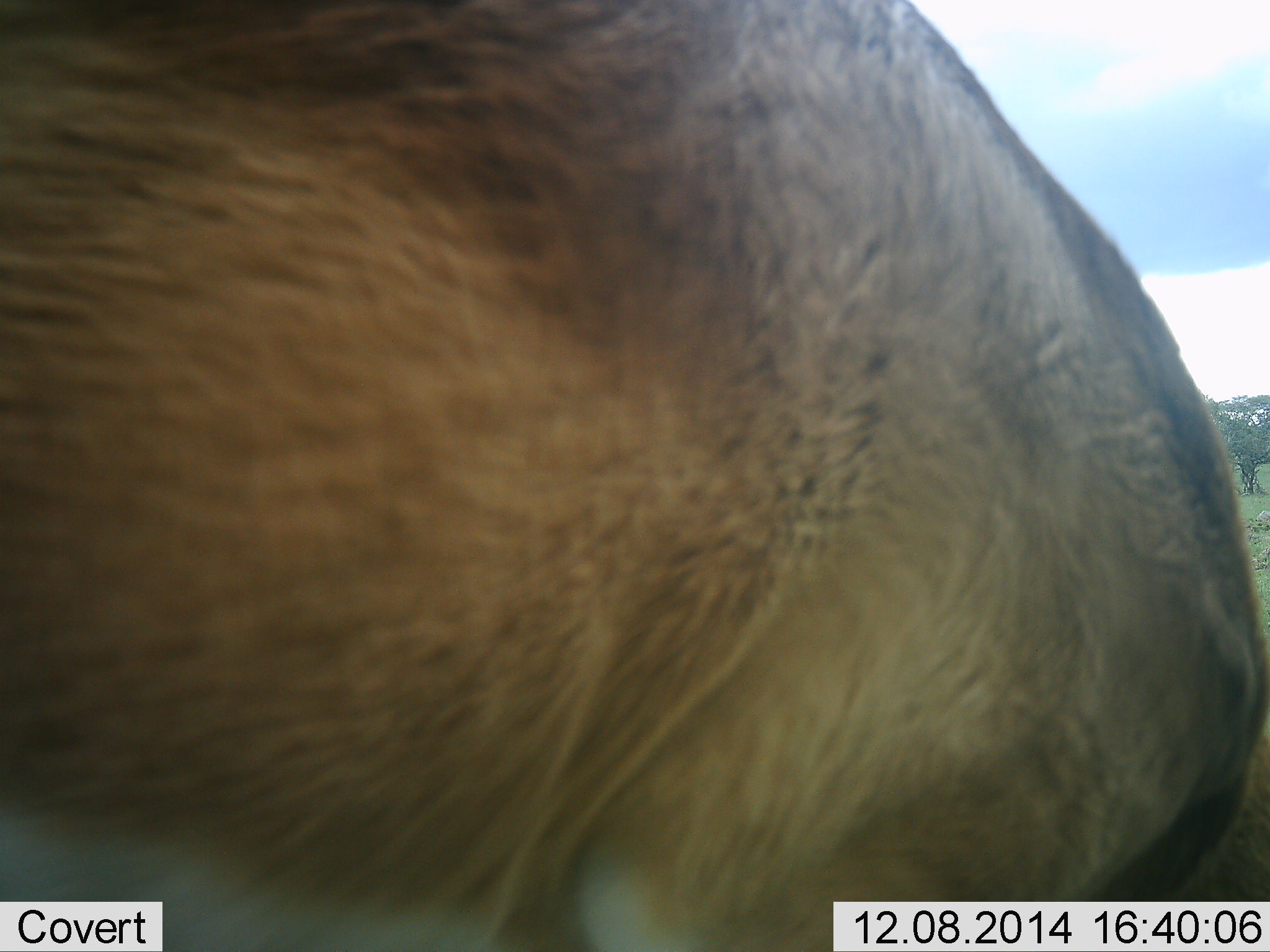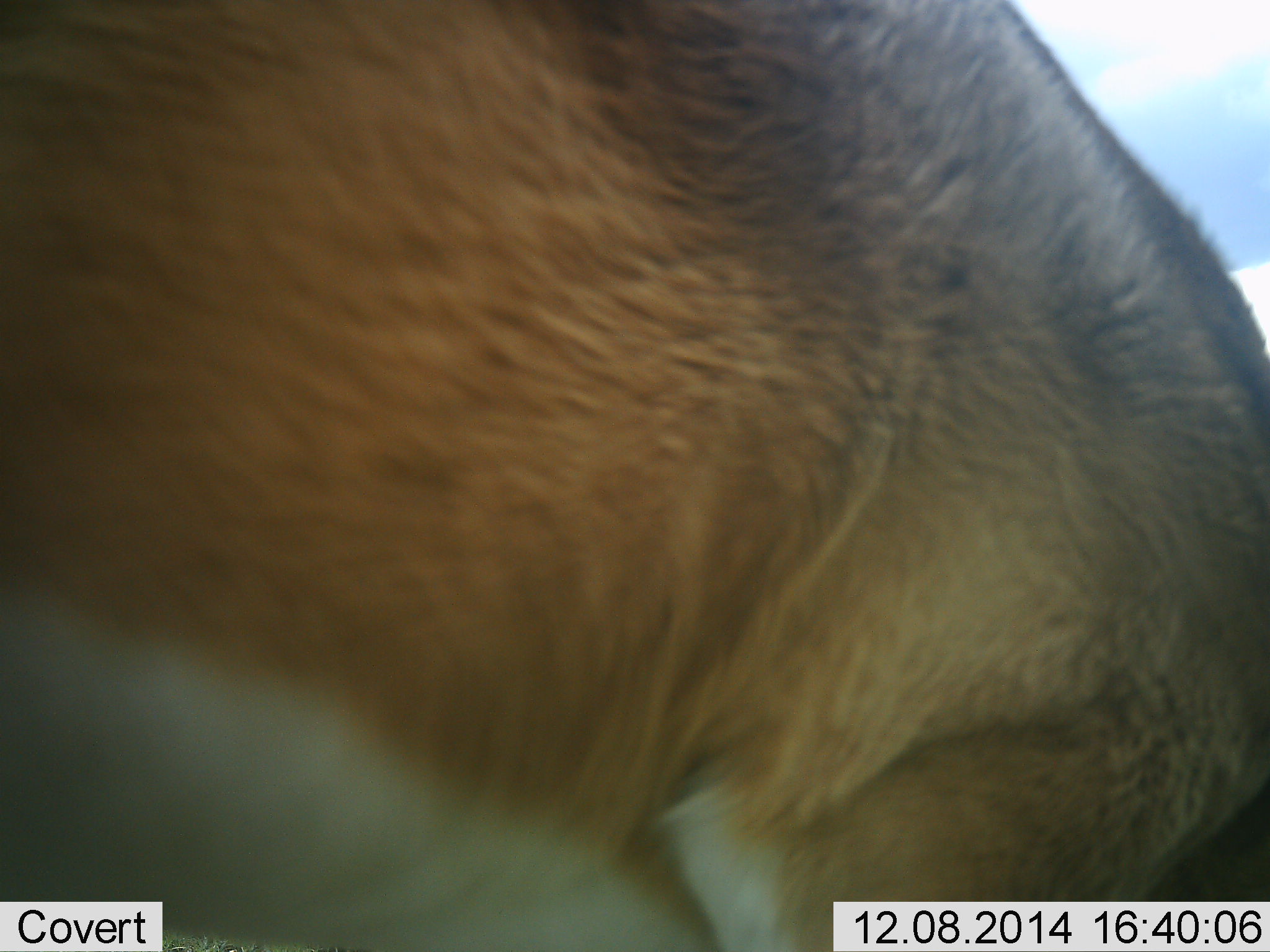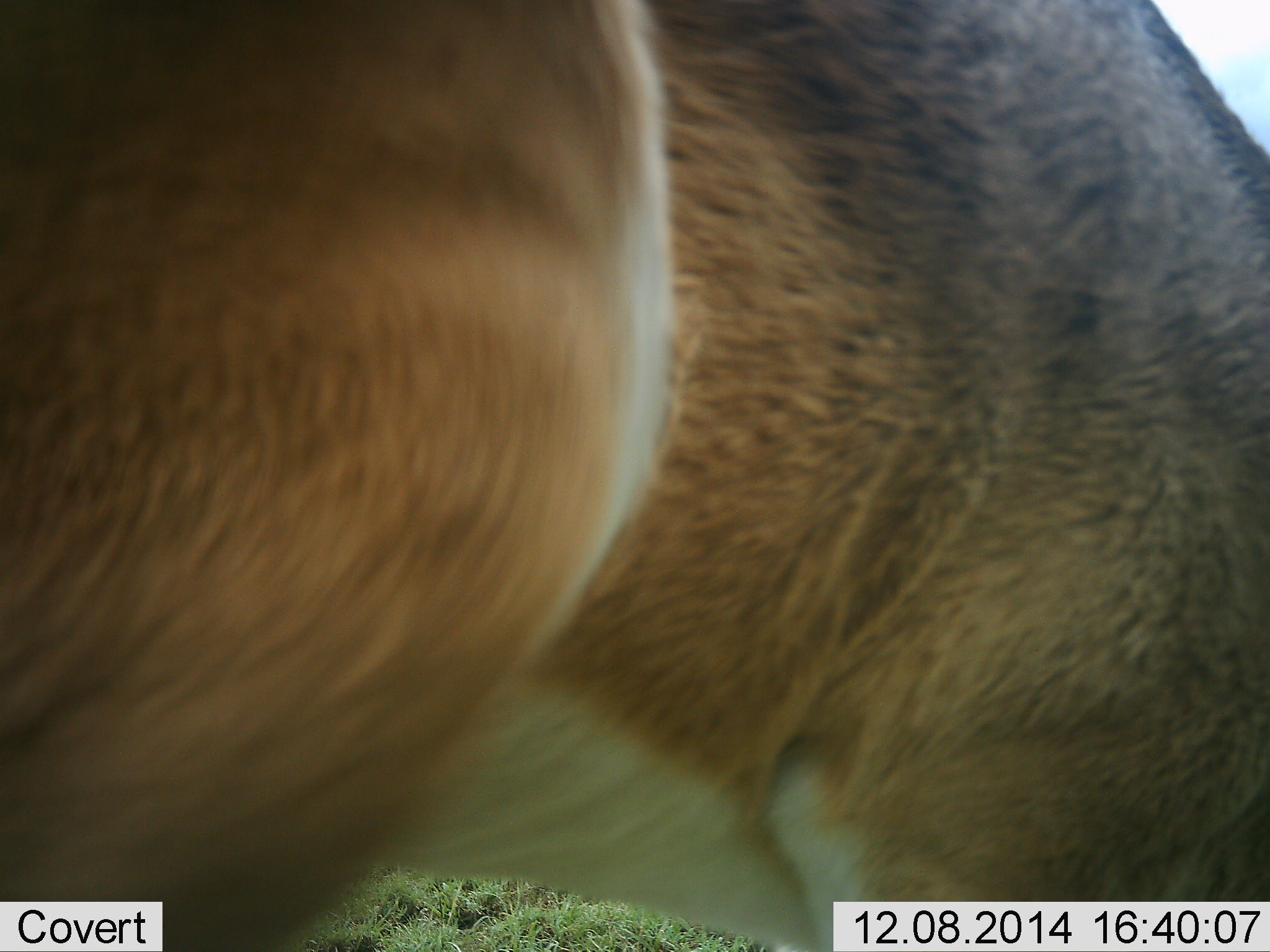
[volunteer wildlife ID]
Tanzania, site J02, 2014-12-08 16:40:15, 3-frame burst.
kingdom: Animalia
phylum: Chordata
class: Mammalia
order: Artiodactyla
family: Bovidae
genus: Nanger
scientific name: Nanger granti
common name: grant's gazelle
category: gazellegrants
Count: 1.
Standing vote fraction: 86%.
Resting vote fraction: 0%.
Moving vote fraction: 0%.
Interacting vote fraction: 0%.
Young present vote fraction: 0%.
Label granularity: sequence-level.